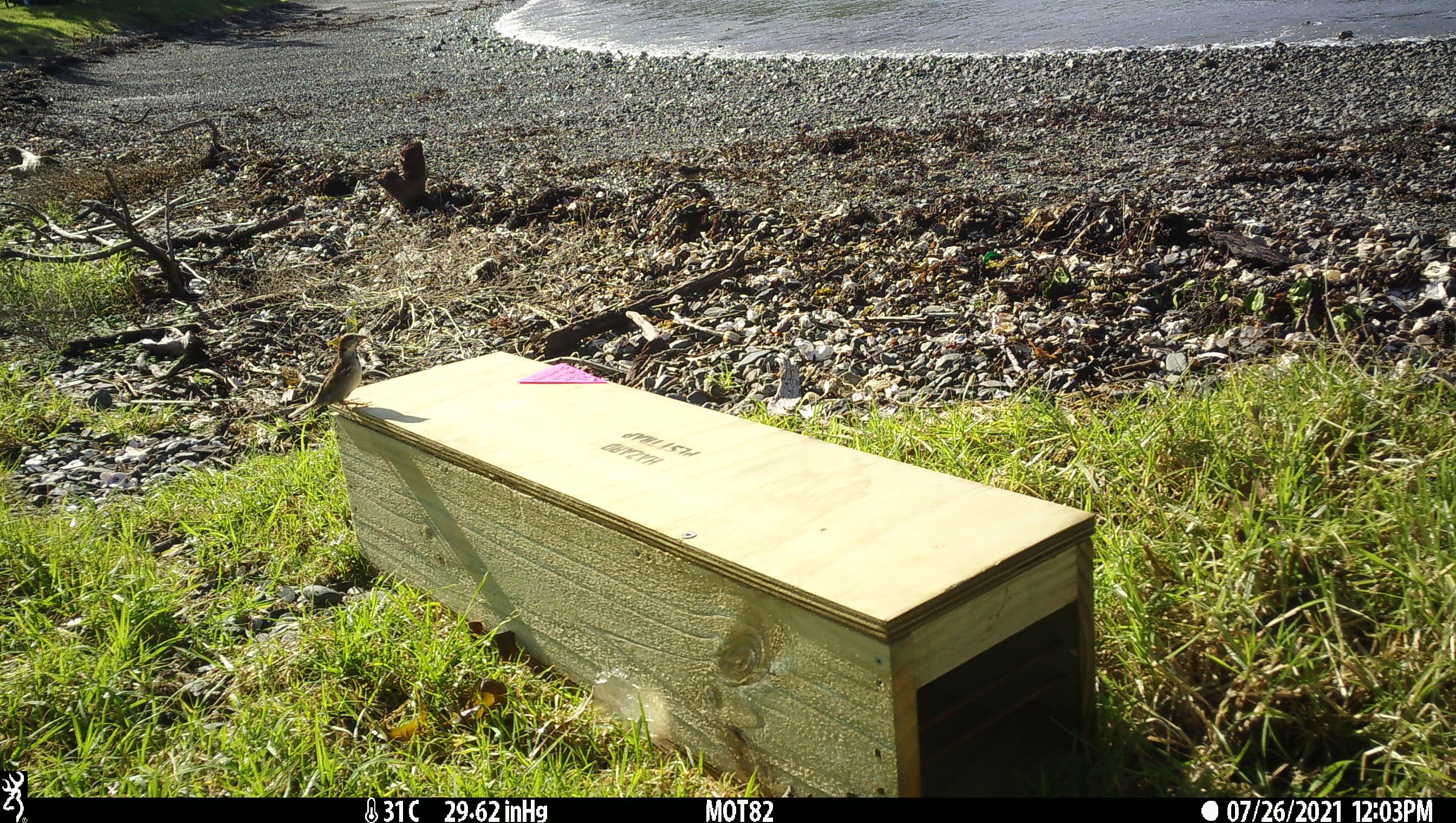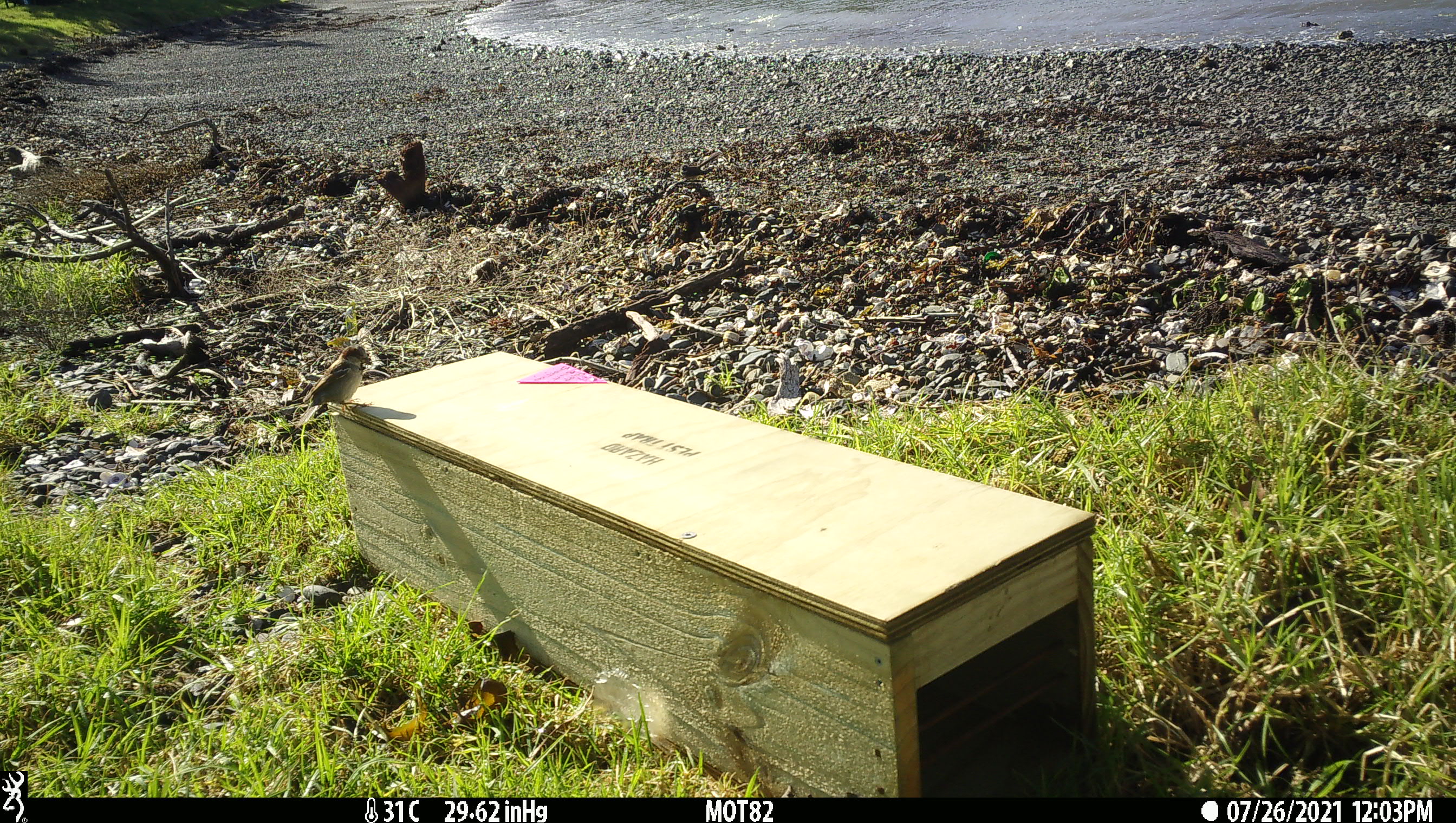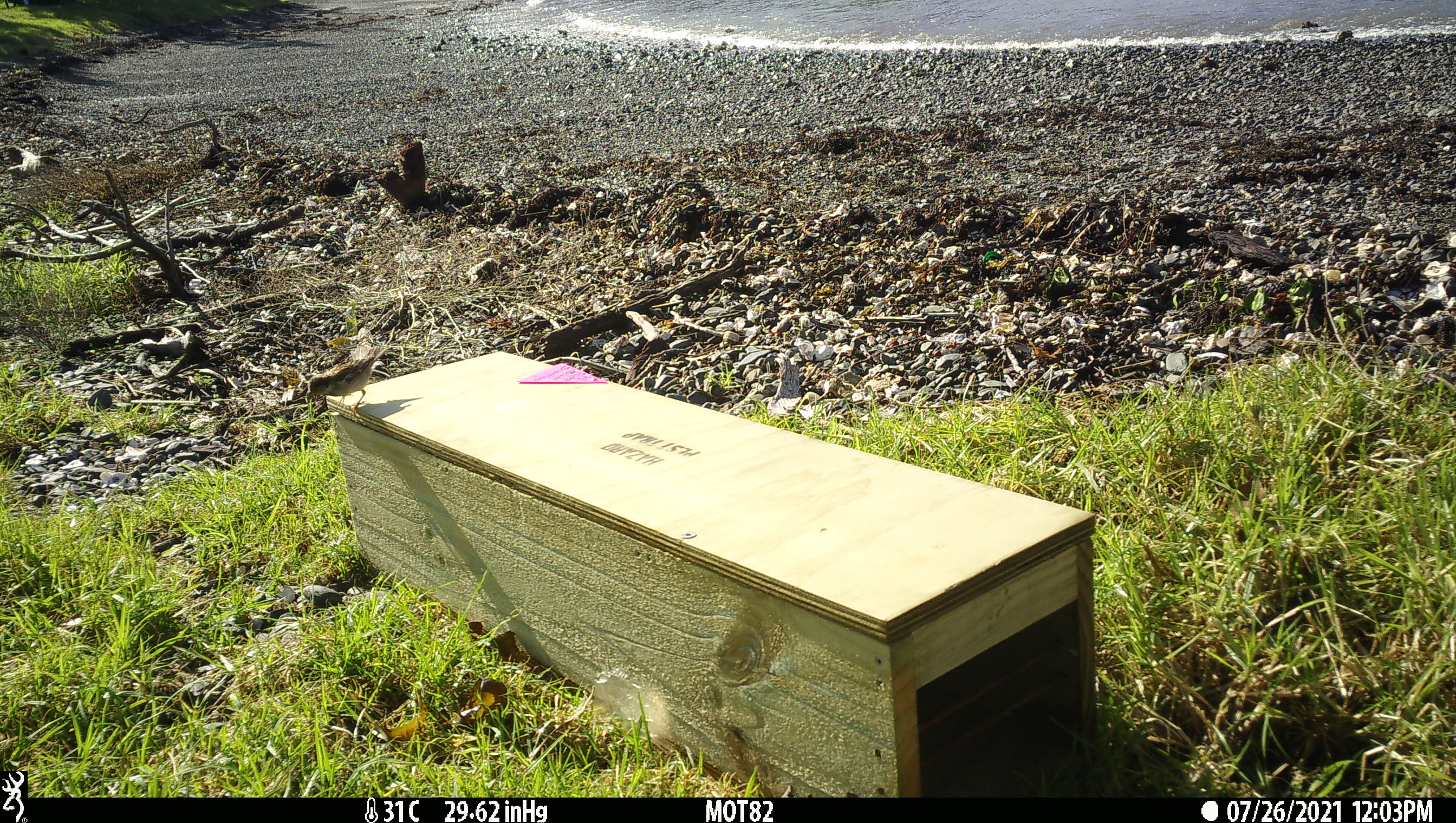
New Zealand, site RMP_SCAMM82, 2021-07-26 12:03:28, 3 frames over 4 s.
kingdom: Animalia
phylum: Chordata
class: Aves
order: Passeriformes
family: Passeridae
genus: Passer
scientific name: Passer domesticus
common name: house sparrow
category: sparrow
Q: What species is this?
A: Sparrow (house sparrow) (Passer domesticus).